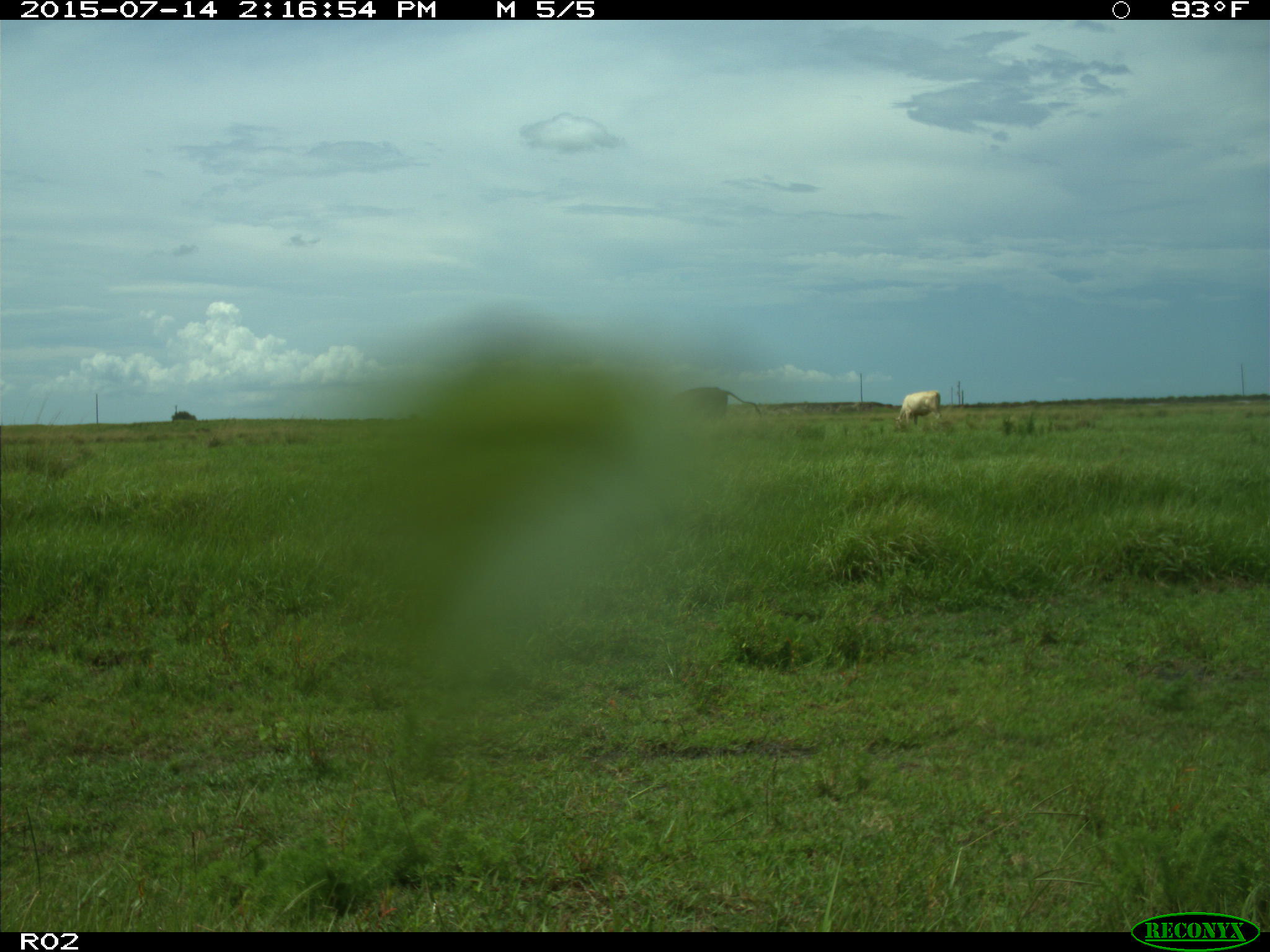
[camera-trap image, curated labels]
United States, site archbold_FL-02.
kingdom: Animalia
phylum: Chordata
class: Mammalia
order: Artiodactyla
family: Bovidae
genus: Bos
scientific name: Bos taurus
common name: domestic cow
Bos taurus (domestic cow).